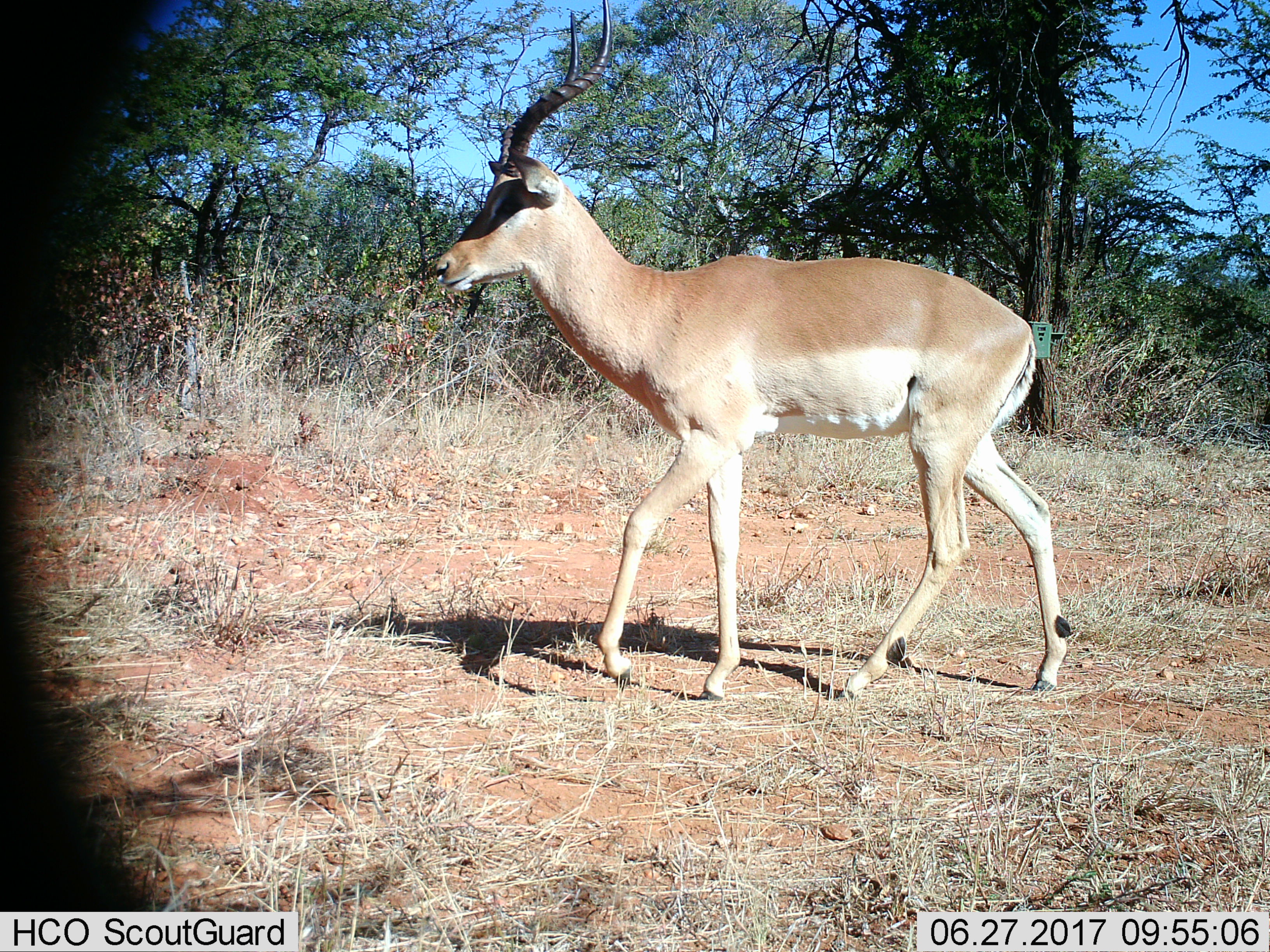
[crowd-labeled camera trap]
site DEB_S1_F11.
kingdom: Animalia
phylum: Chordata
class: Mammalia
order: Artiodactyla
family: Bovidae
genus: Aepyceros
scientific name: Aepyceros melampus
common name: impala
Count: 1.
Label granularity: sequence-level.